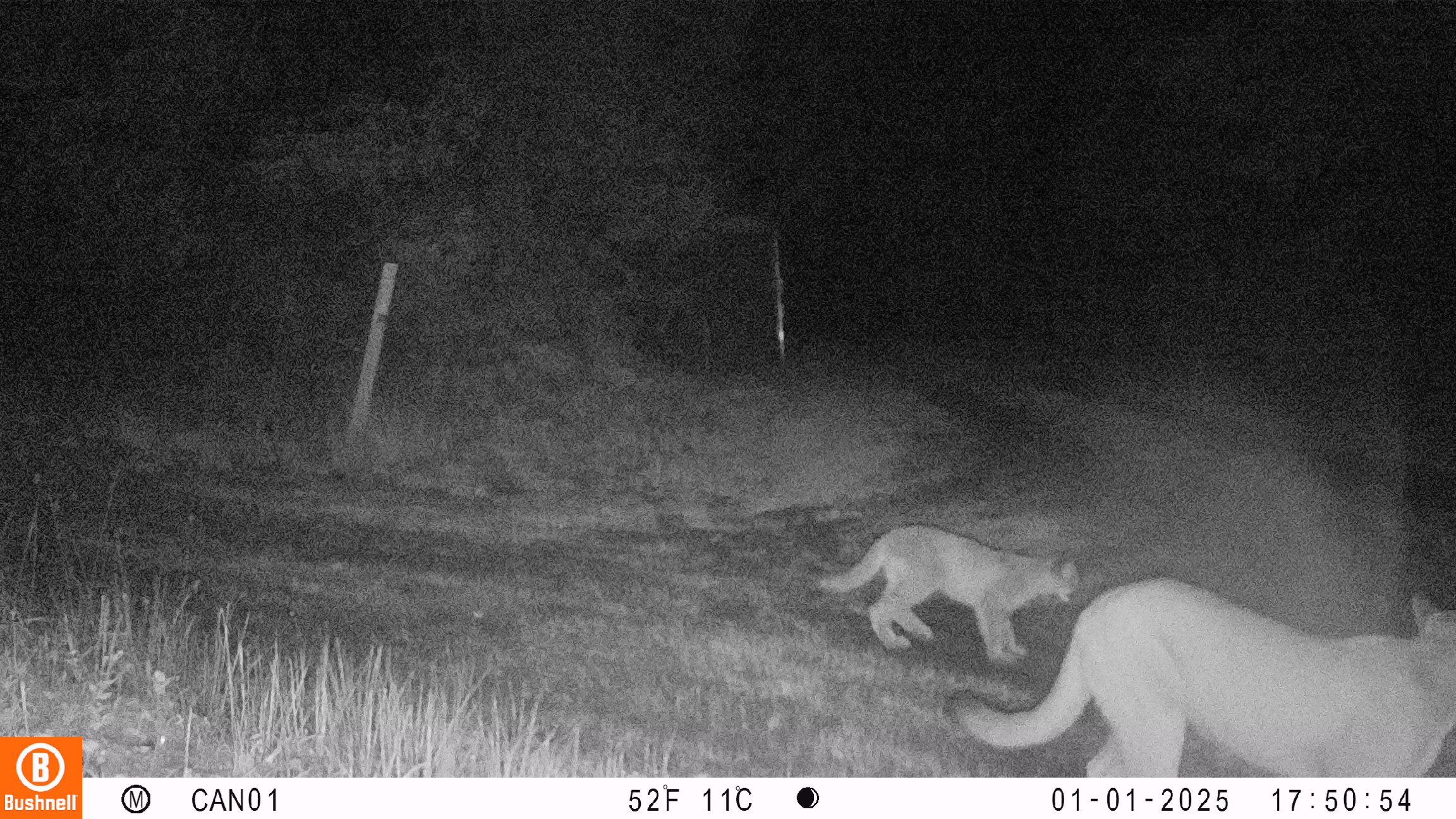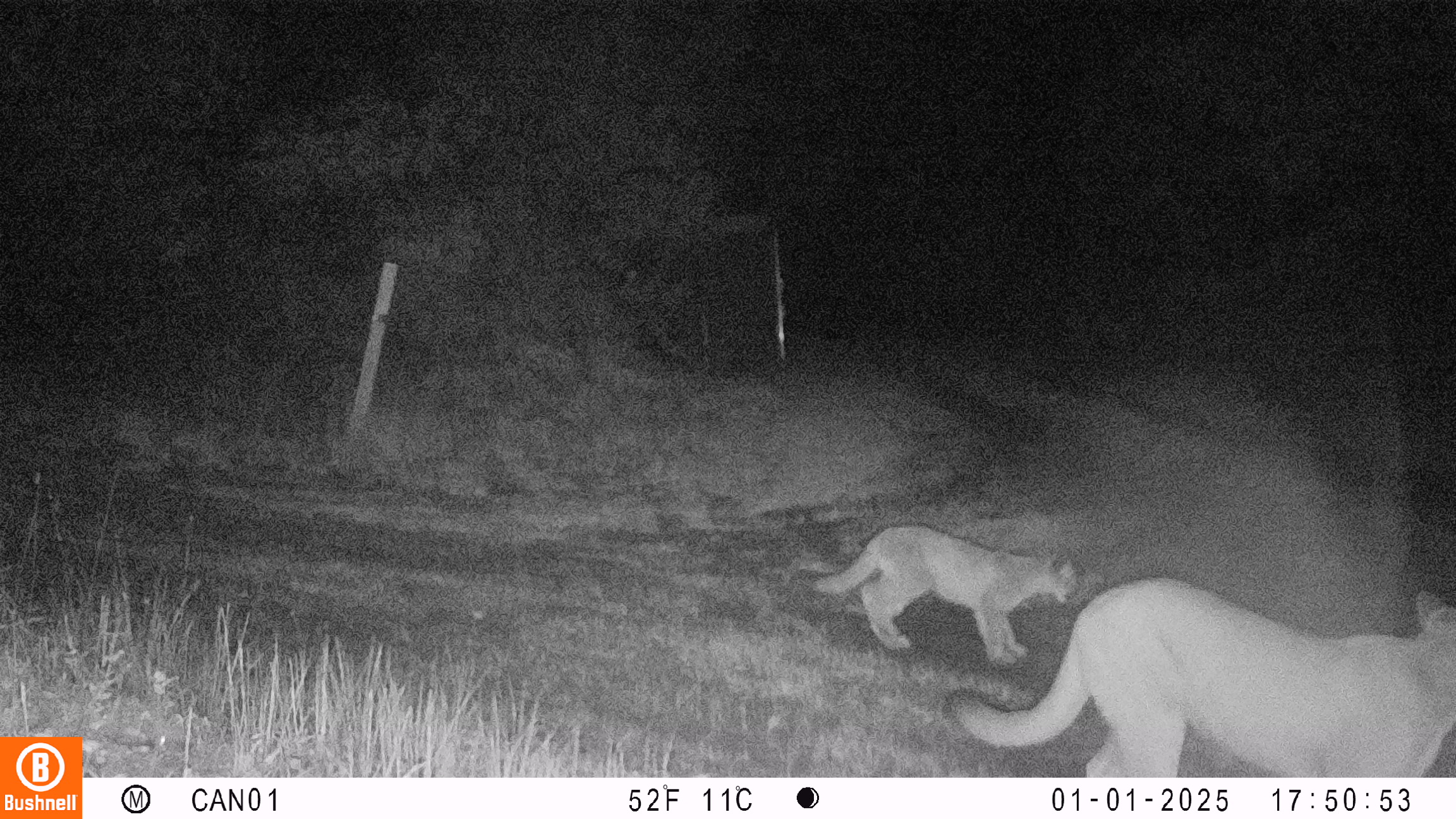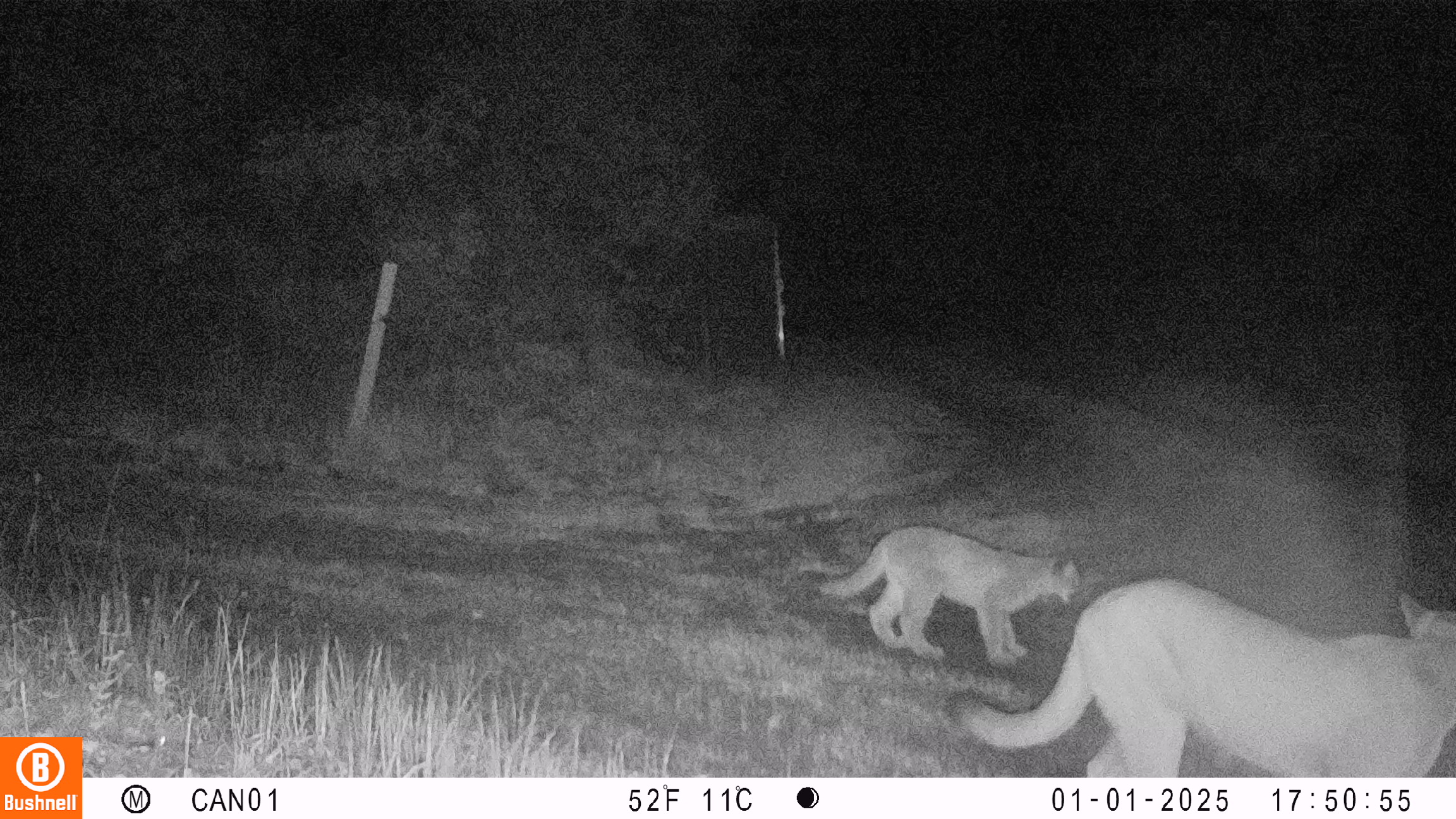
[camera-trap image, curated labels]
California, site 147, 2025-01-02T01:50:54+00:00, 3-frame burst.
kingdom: Animalia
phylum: Chordata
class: Mammalia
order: Carnivora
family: Felidae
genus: Puma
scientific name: Puma concolor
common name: puma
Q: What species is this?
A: Puma (Puma concolor).